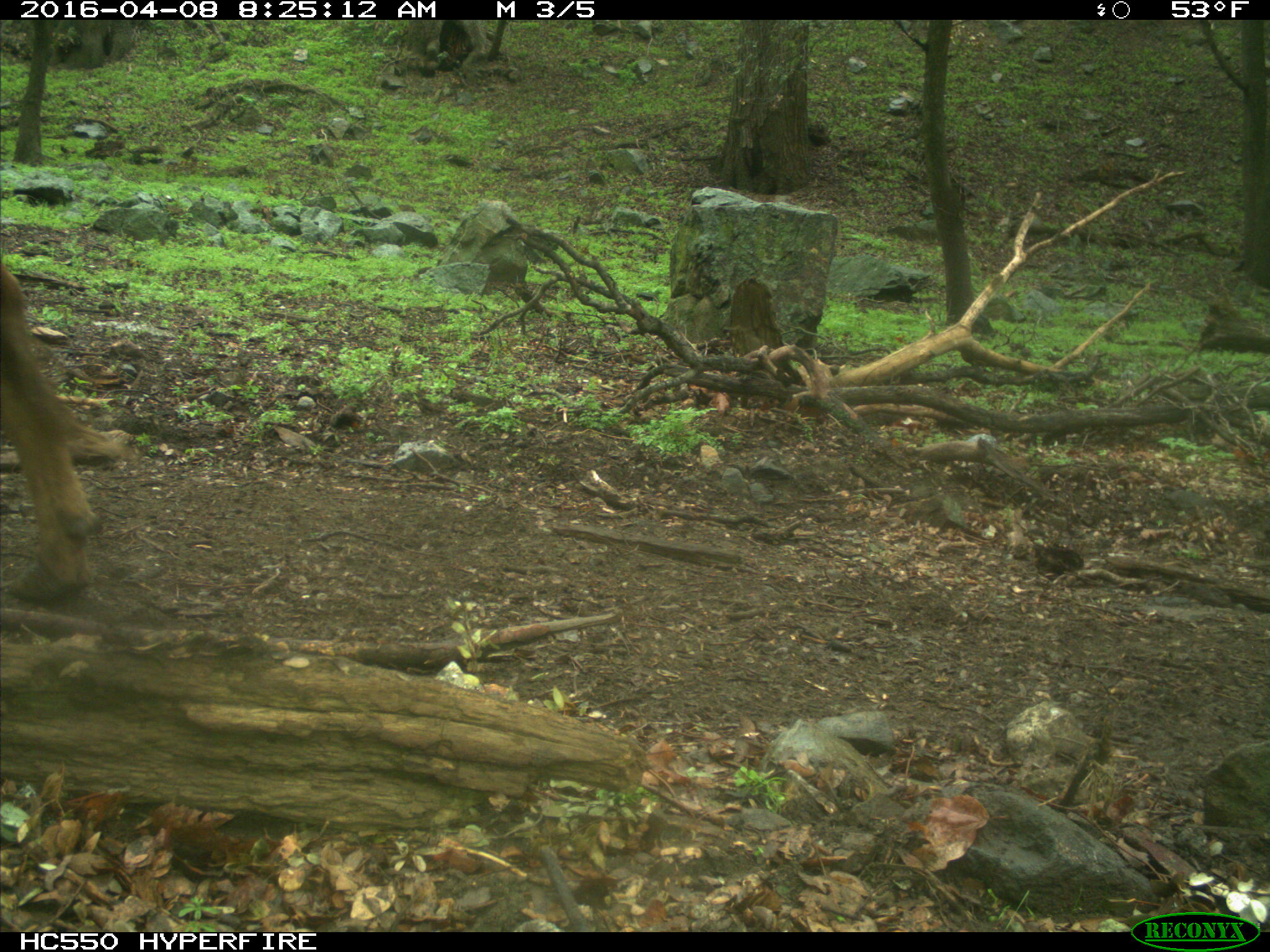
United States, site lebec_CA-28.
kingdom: Animalia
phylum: Chordata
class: Mammalia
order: Artiodactyla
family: Bovidae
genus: Bos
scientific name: Bos taurus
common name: domestic cow